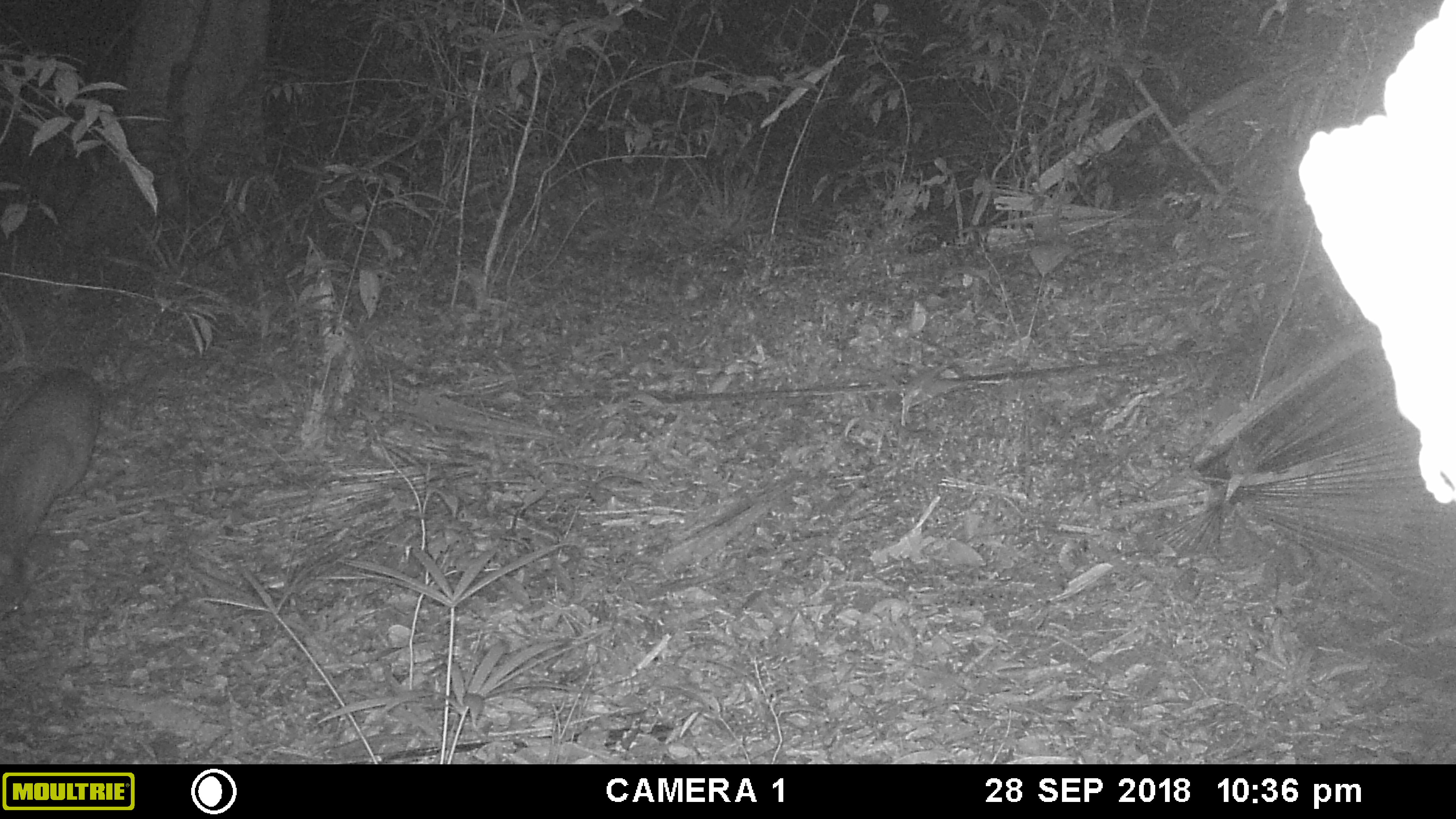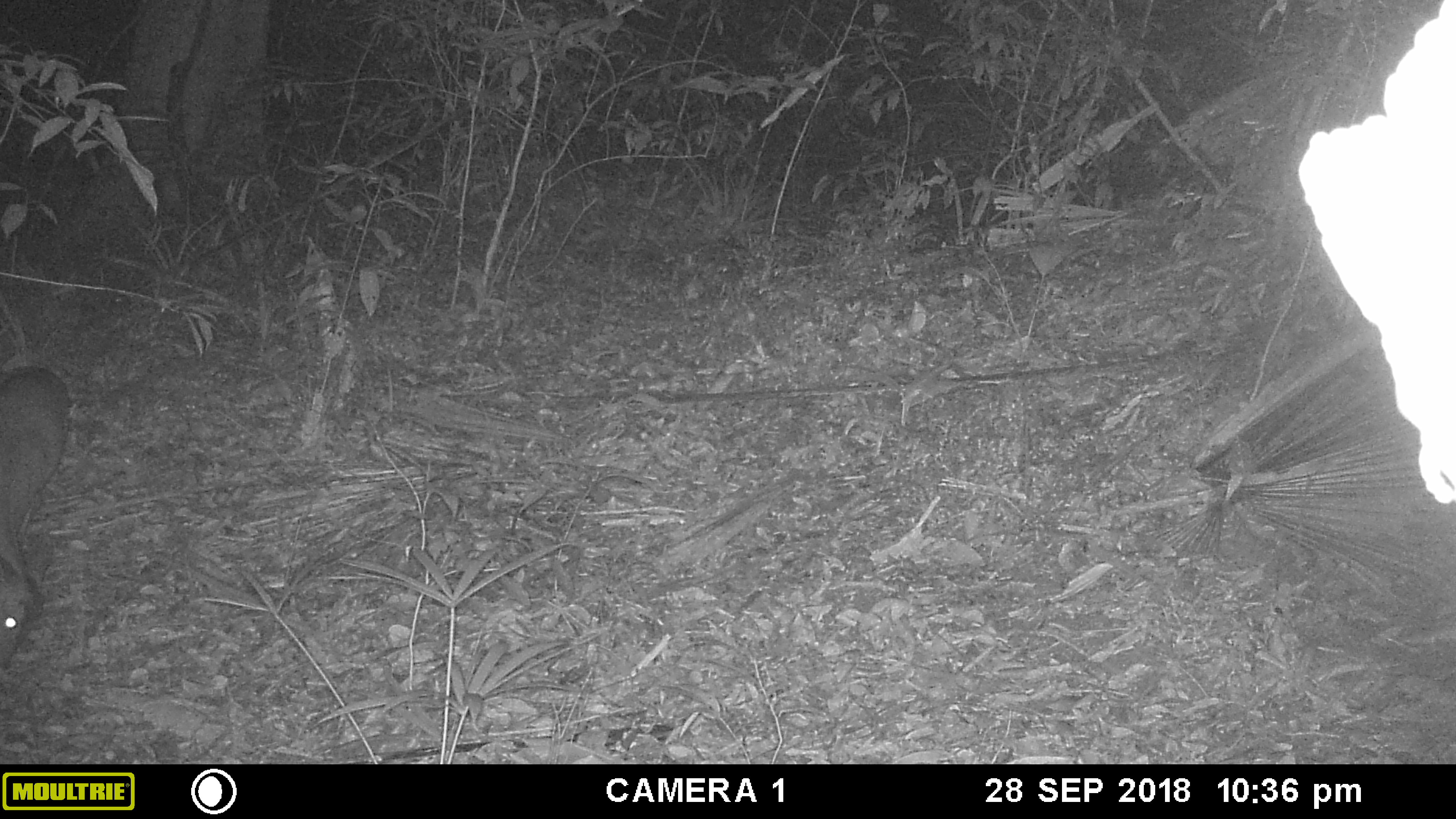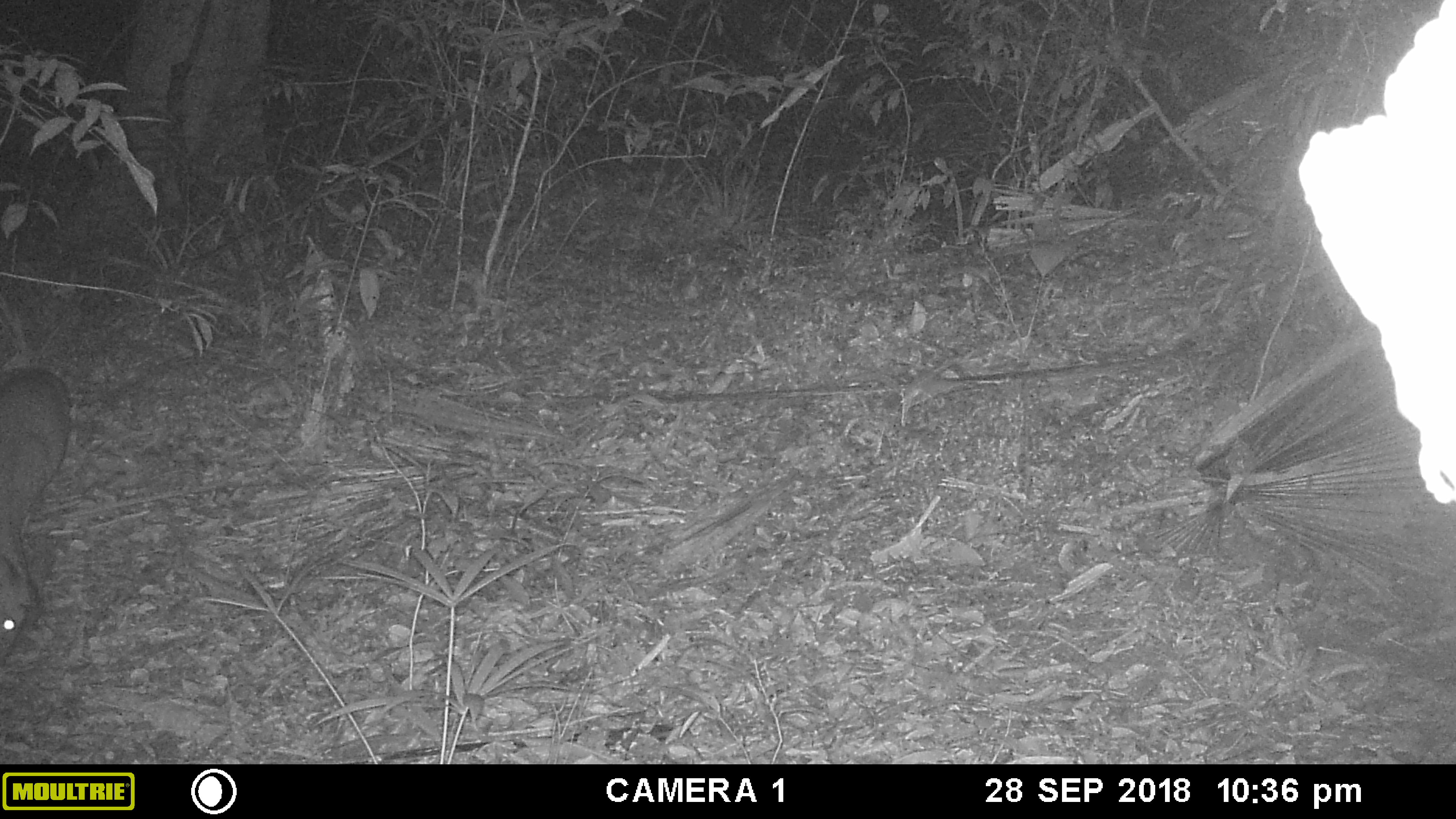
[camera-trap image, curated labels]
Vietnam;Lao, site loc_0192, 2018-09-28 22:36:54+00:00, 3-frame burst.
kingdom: Animalia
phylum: Chordata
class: Mammalia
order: Artiodactyla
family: Cervidae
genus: Muntiacus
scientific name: Muntiacus vuquangensis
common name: large-antlered muntjac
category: large antlered muntjac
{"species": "large antlered muntjac (large-antlered muntjac) (Muntiacus vuquangensis)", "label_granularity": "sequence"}